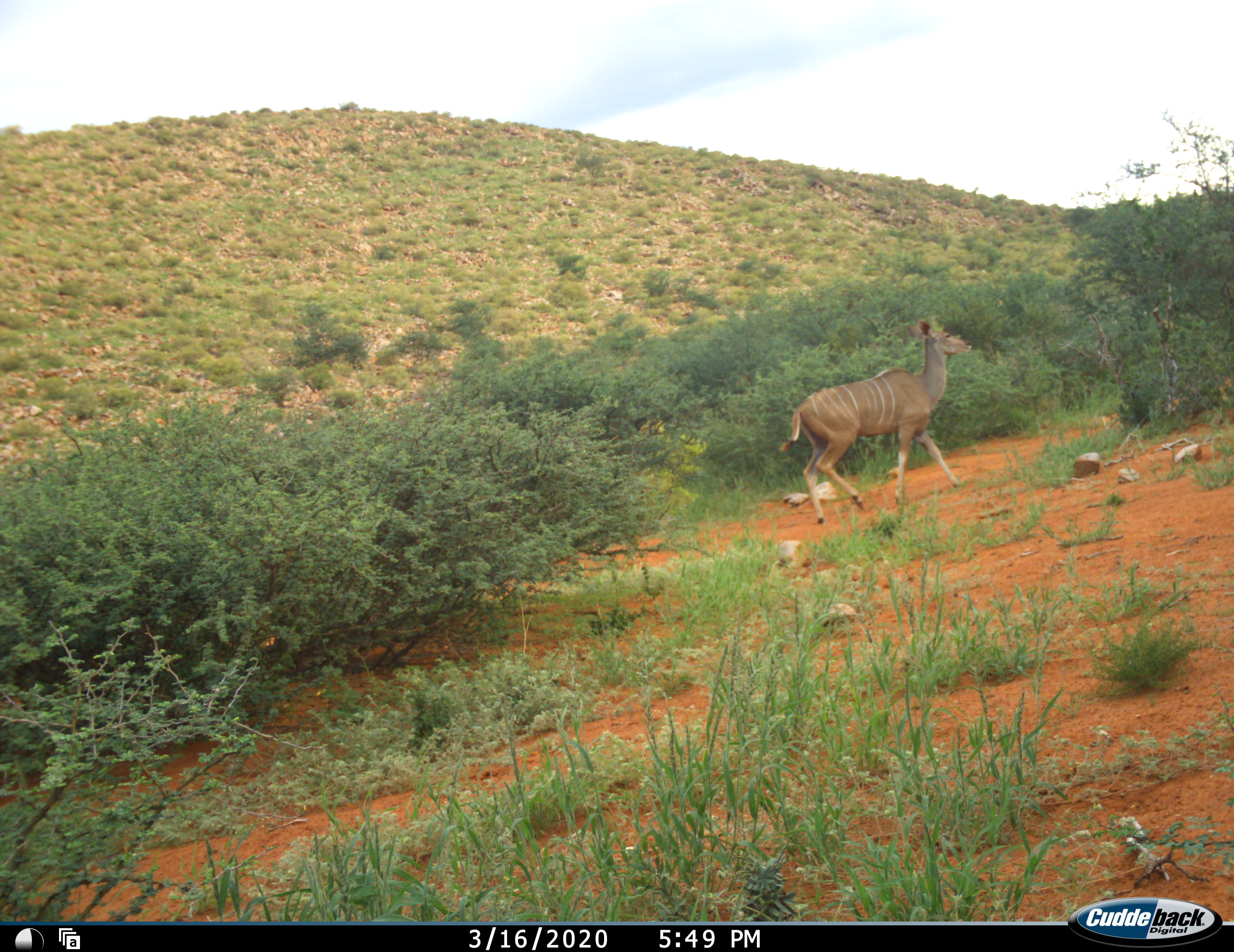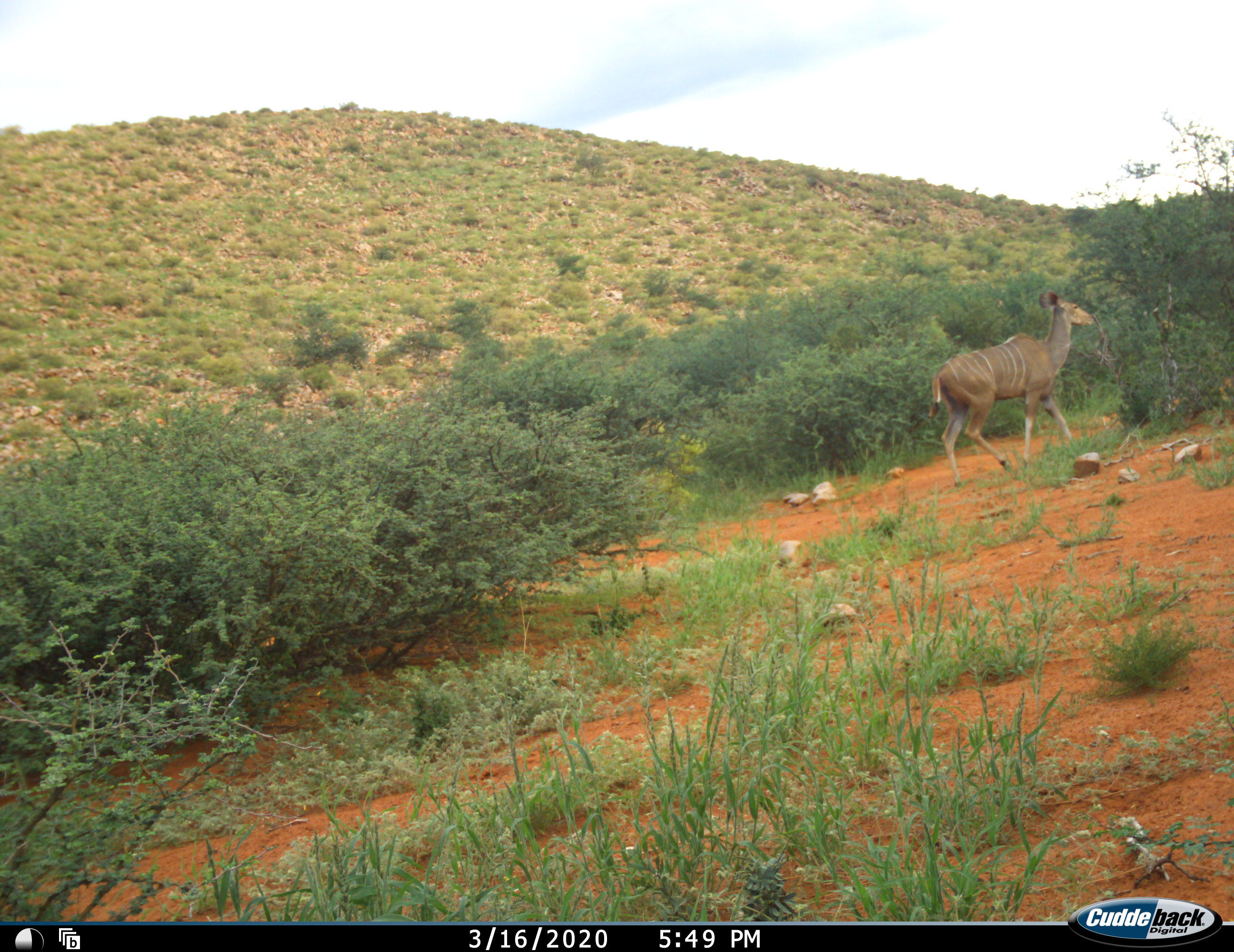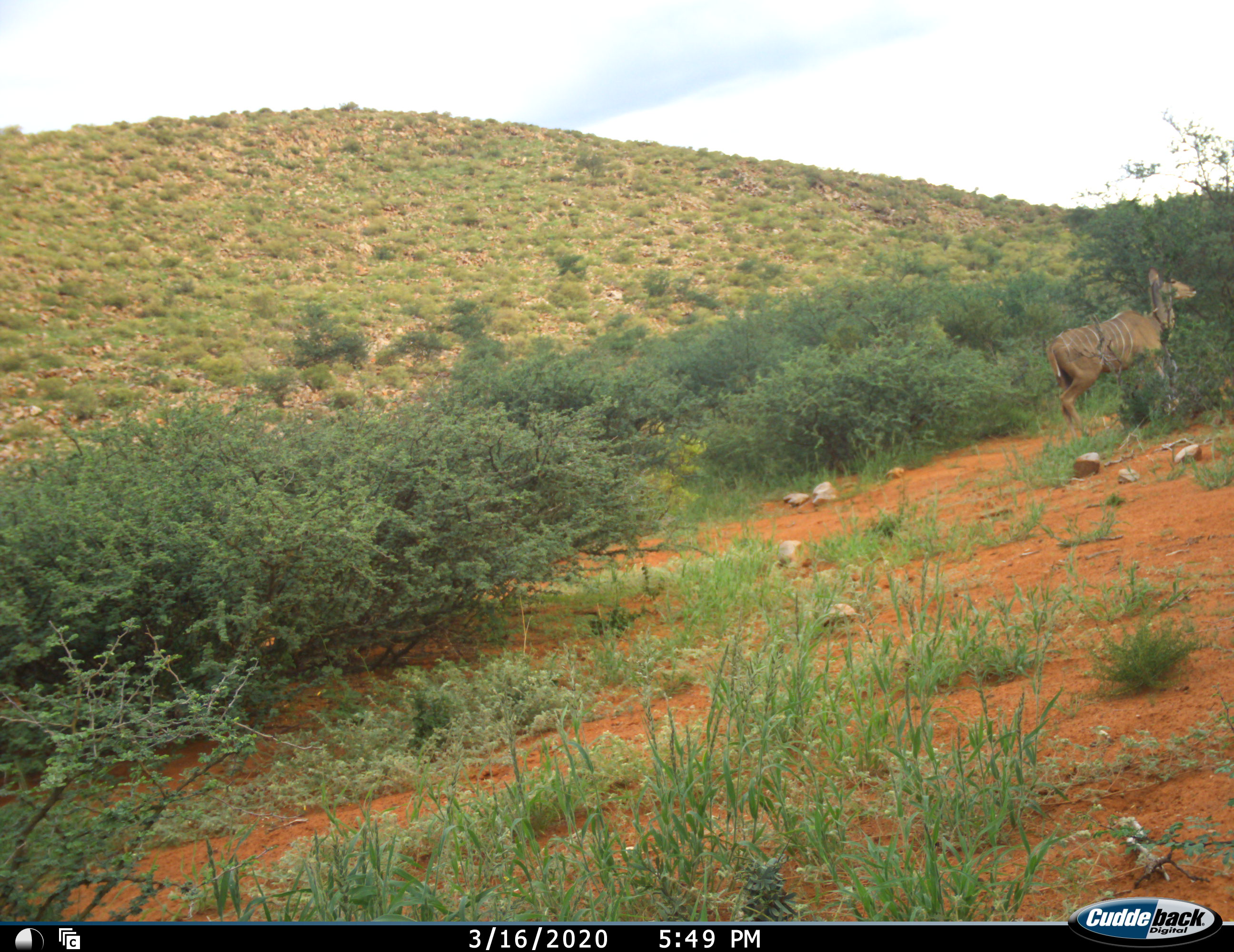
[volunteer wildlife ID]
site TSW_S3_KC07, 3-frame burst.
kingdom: Animalia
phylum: Chordata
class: Mammalia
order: Artiodactyla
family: Bovidae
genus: Tragelaphus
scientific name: Tragelaphus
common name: kudu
Kudu (Tragelaphus), count 1. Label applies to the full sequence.